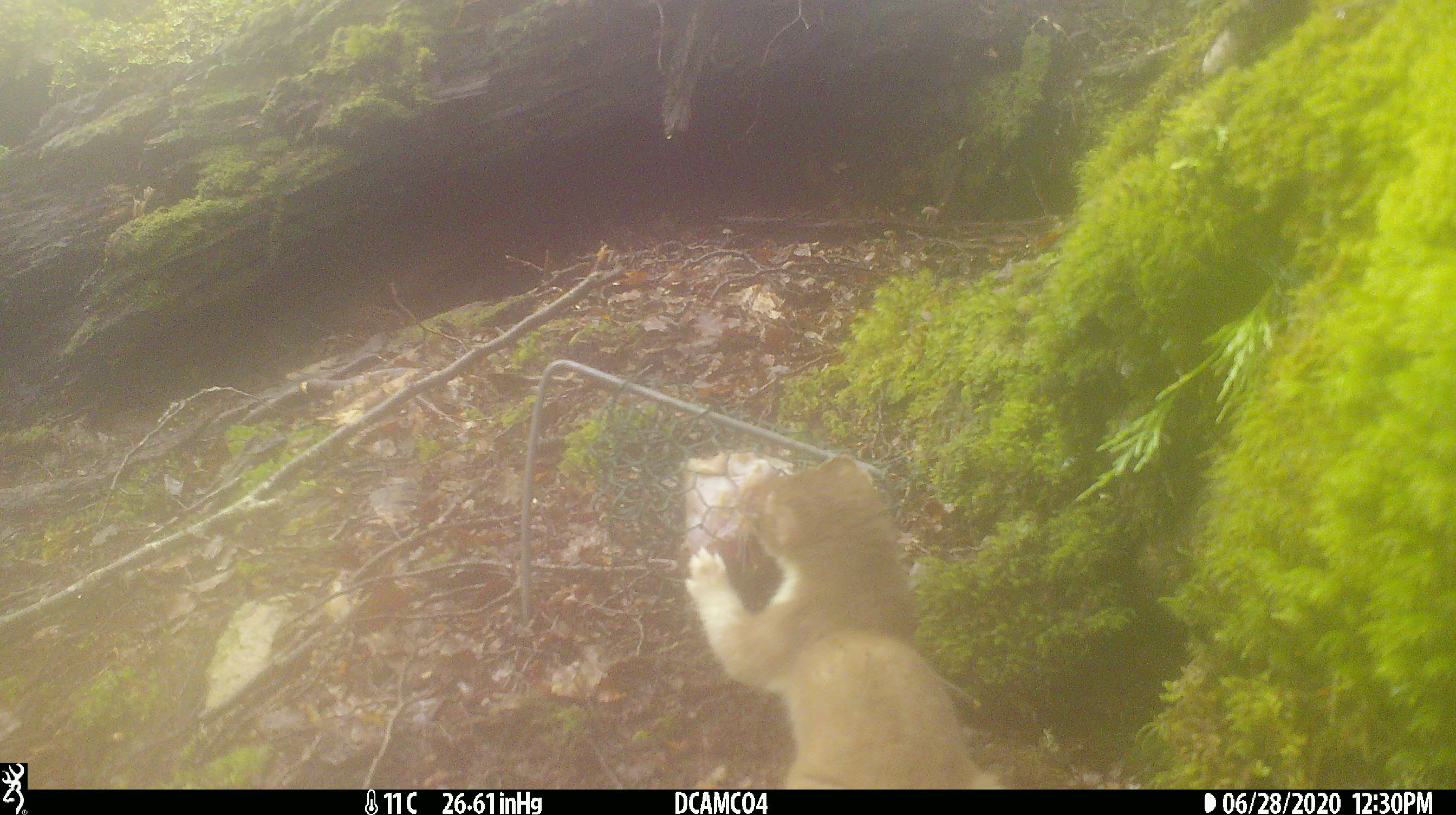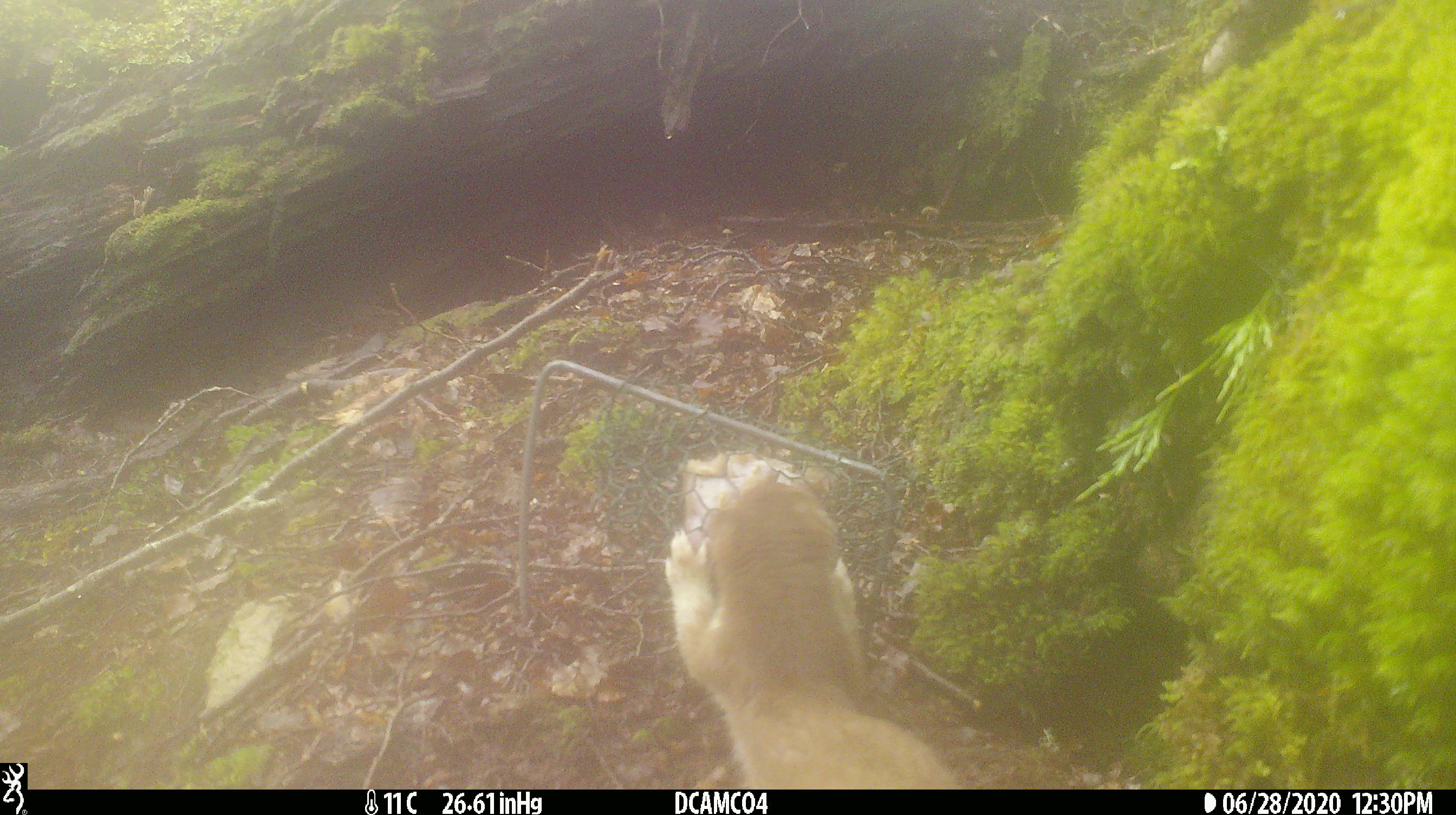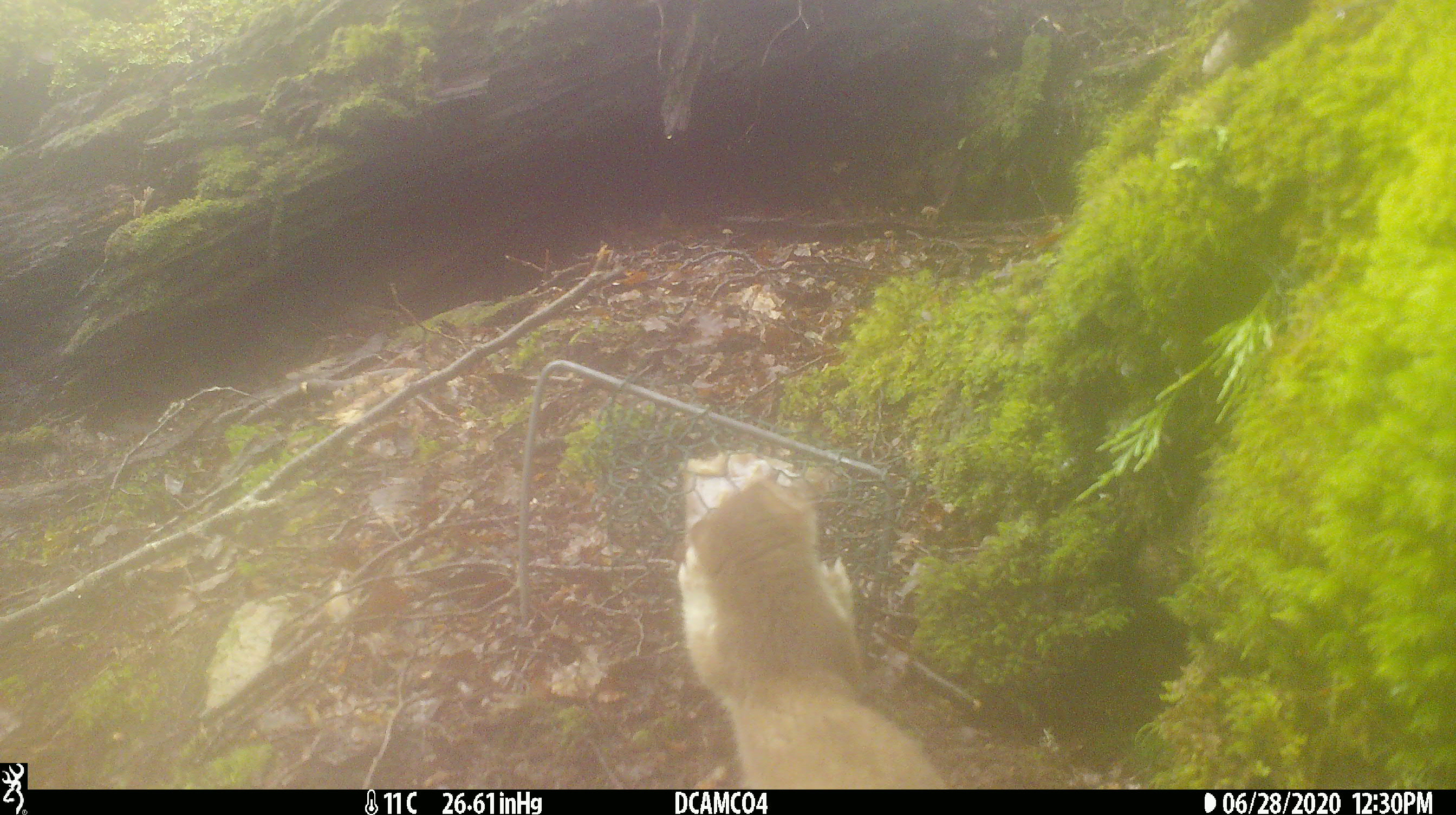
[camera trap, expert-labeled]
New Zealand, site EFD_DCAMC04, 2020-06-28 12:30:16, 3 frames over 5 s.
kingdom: Animalia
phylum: Chordata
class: Mammalia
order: Carnivora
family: Mustelidae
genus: Mustela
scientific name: Mustela erminea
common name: stoat